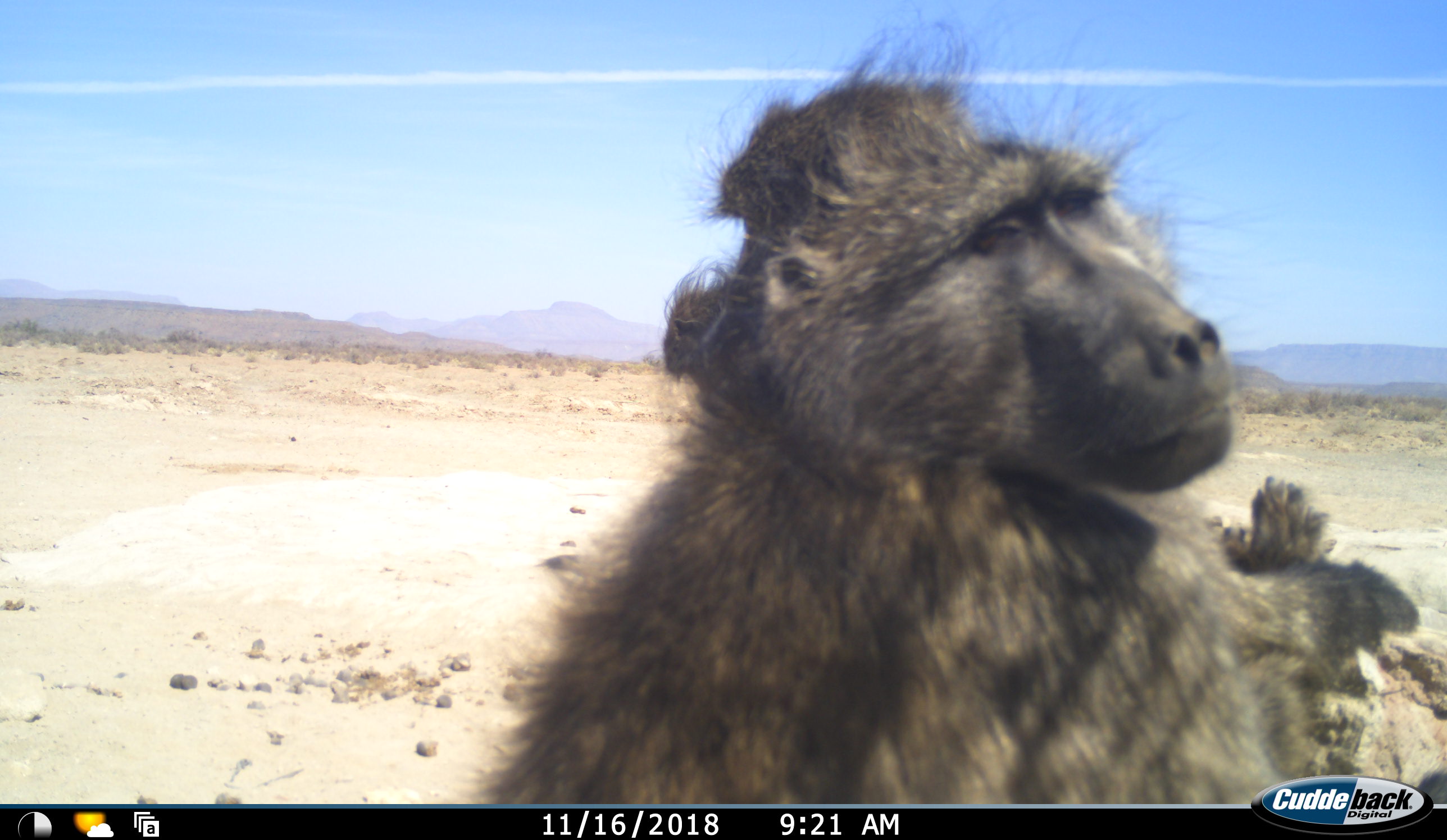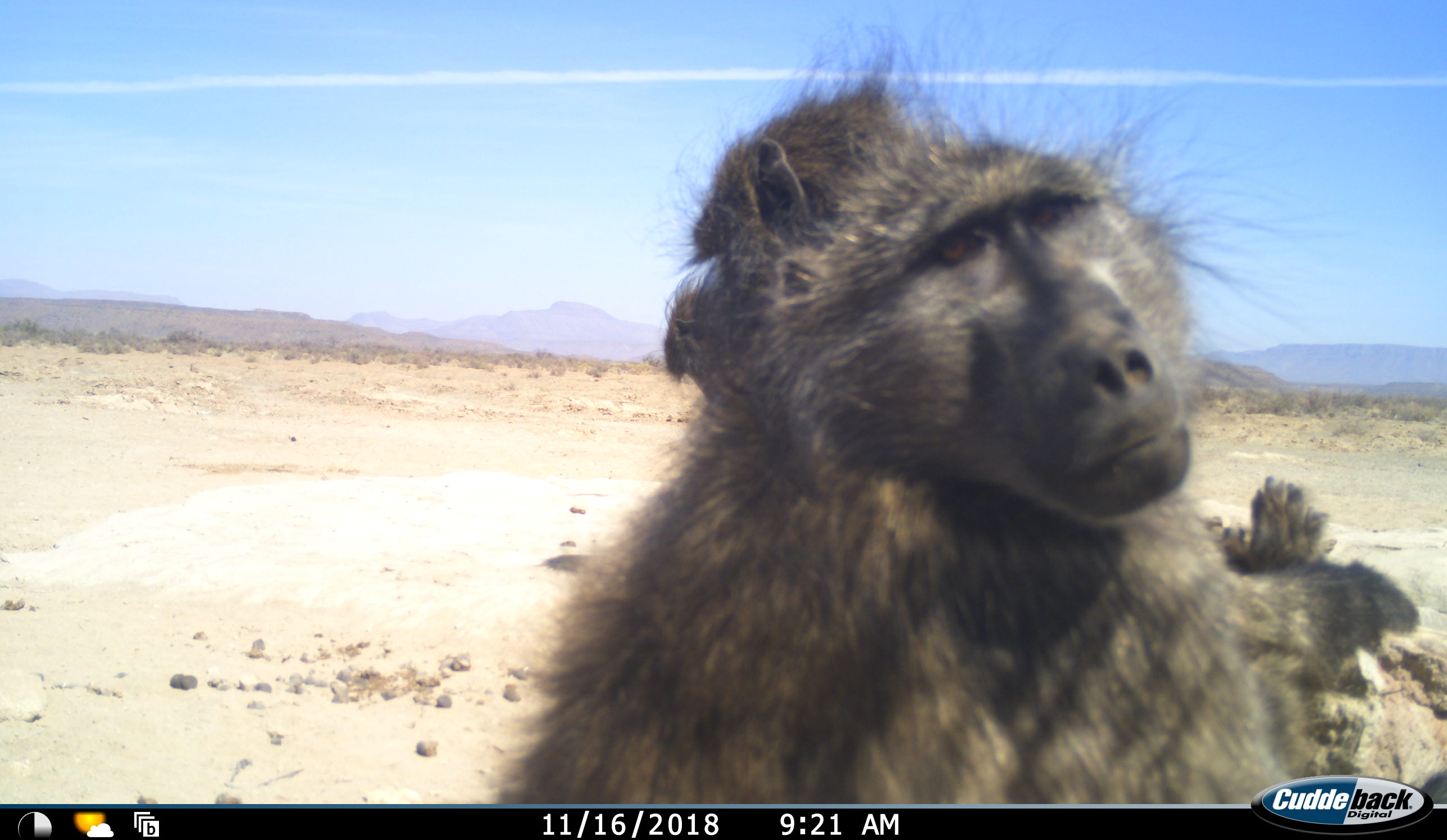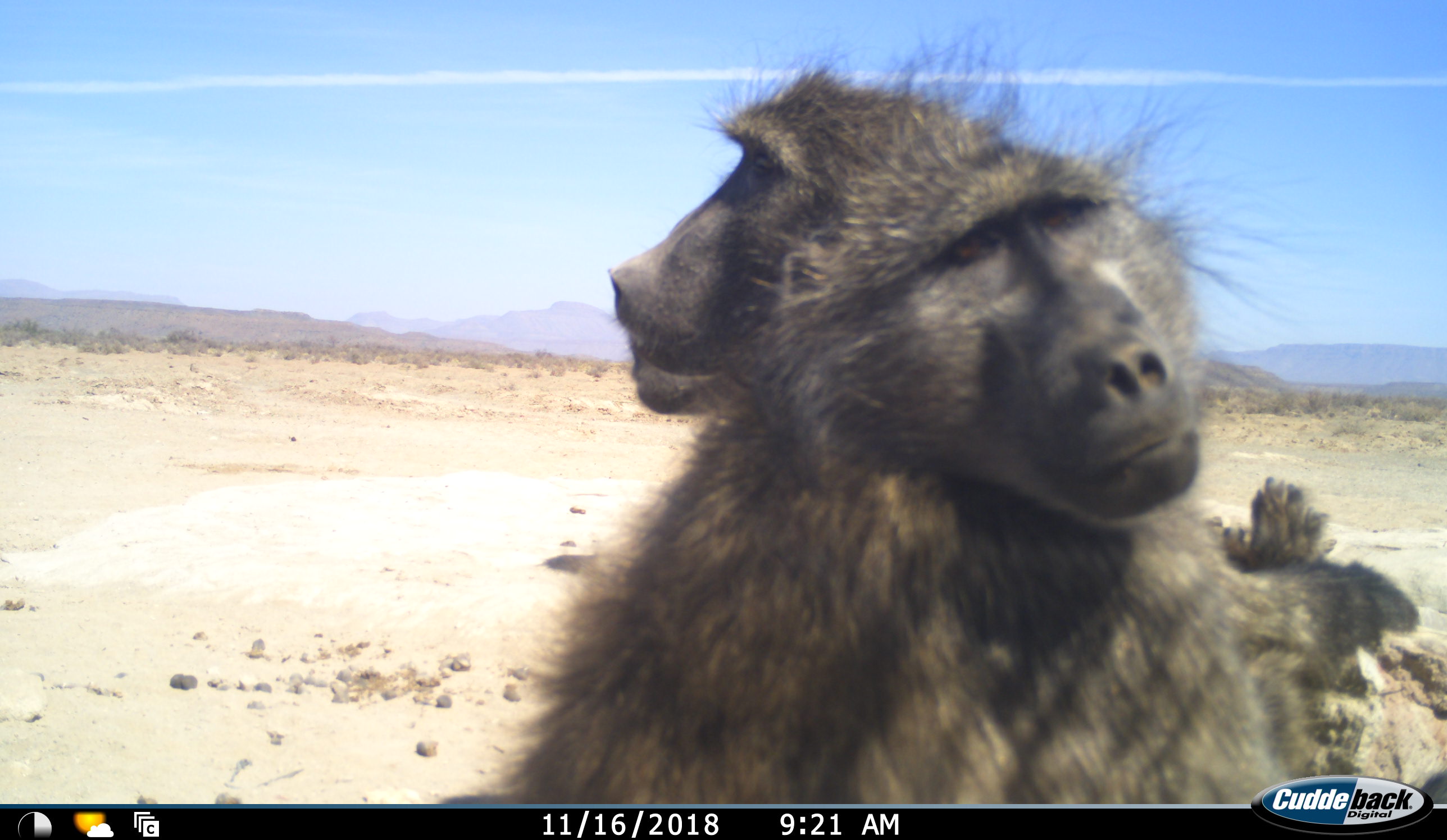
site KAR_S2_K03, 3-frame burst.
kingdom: Animalia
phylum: Chordata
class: Mammalia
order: Primates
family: Cercopithecidae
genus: Papio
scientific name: Papio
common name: baboon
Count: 2.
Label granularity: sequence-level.